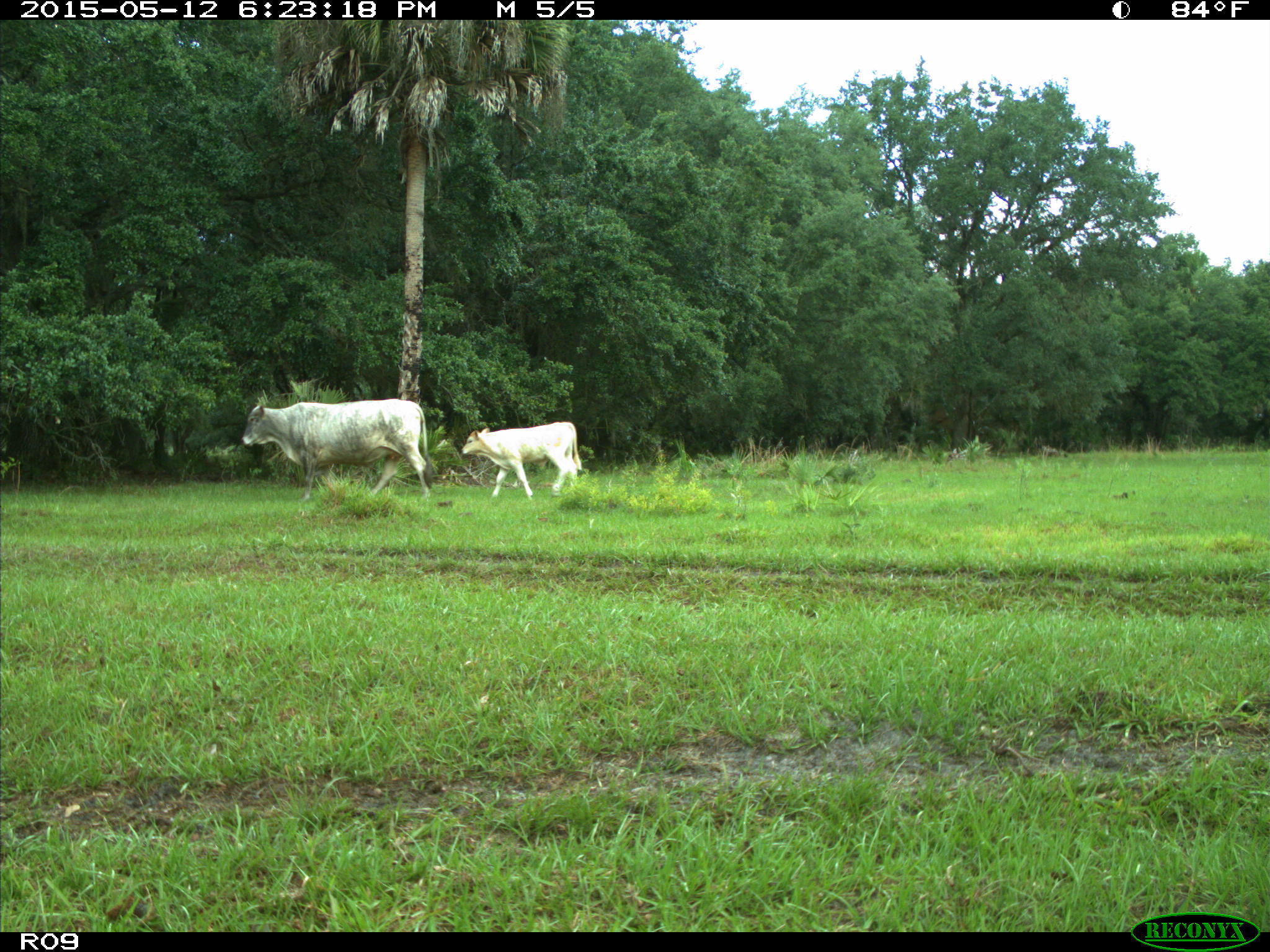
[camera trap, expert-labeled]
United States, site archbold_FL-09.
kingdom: Animalia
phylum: Chordata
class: Mammalia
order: Artiodactyla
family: Bovidae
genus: Bos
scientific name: Bos taurus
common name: domestic cow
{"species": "Bos taurus (domestic cow)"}